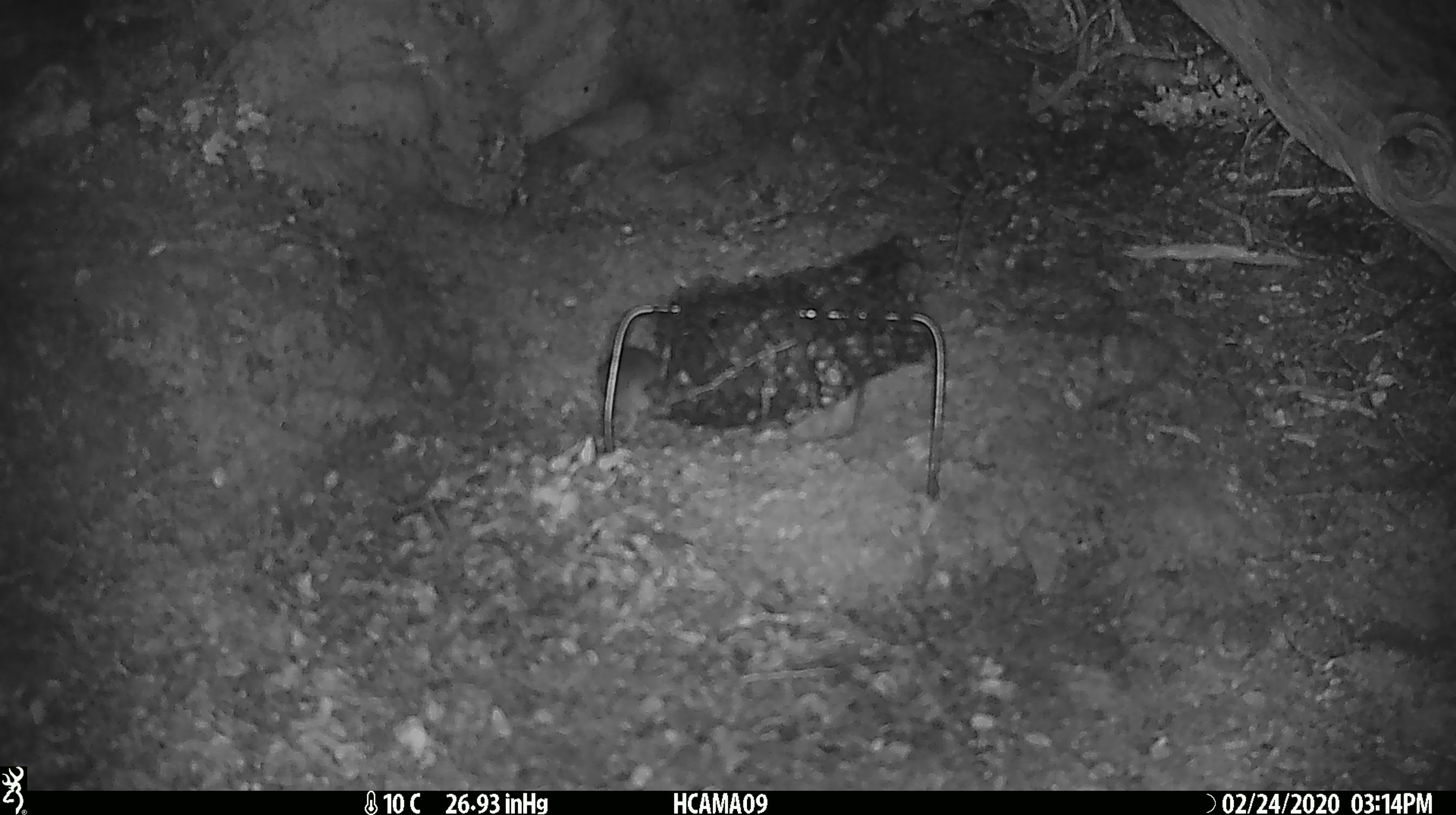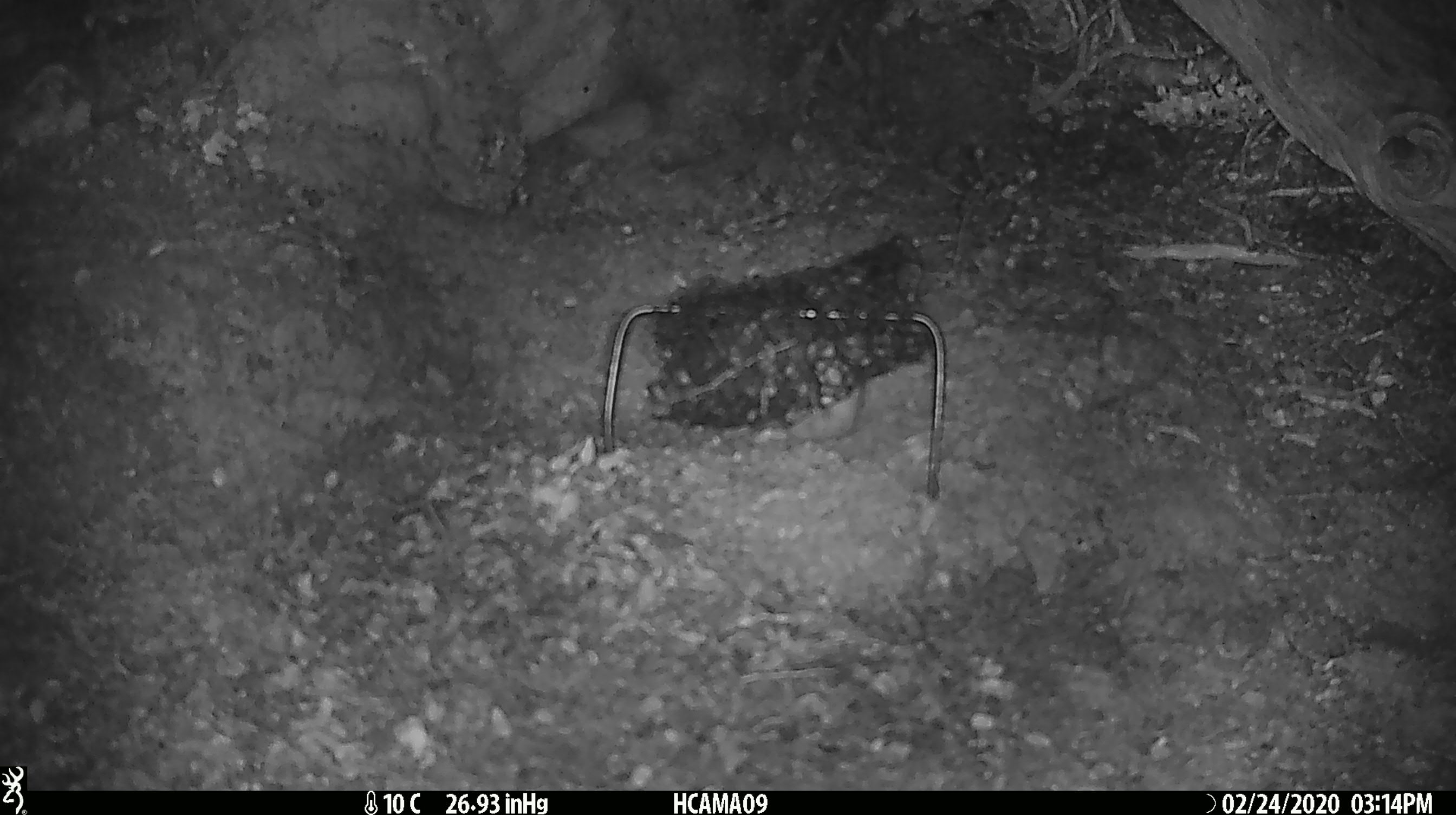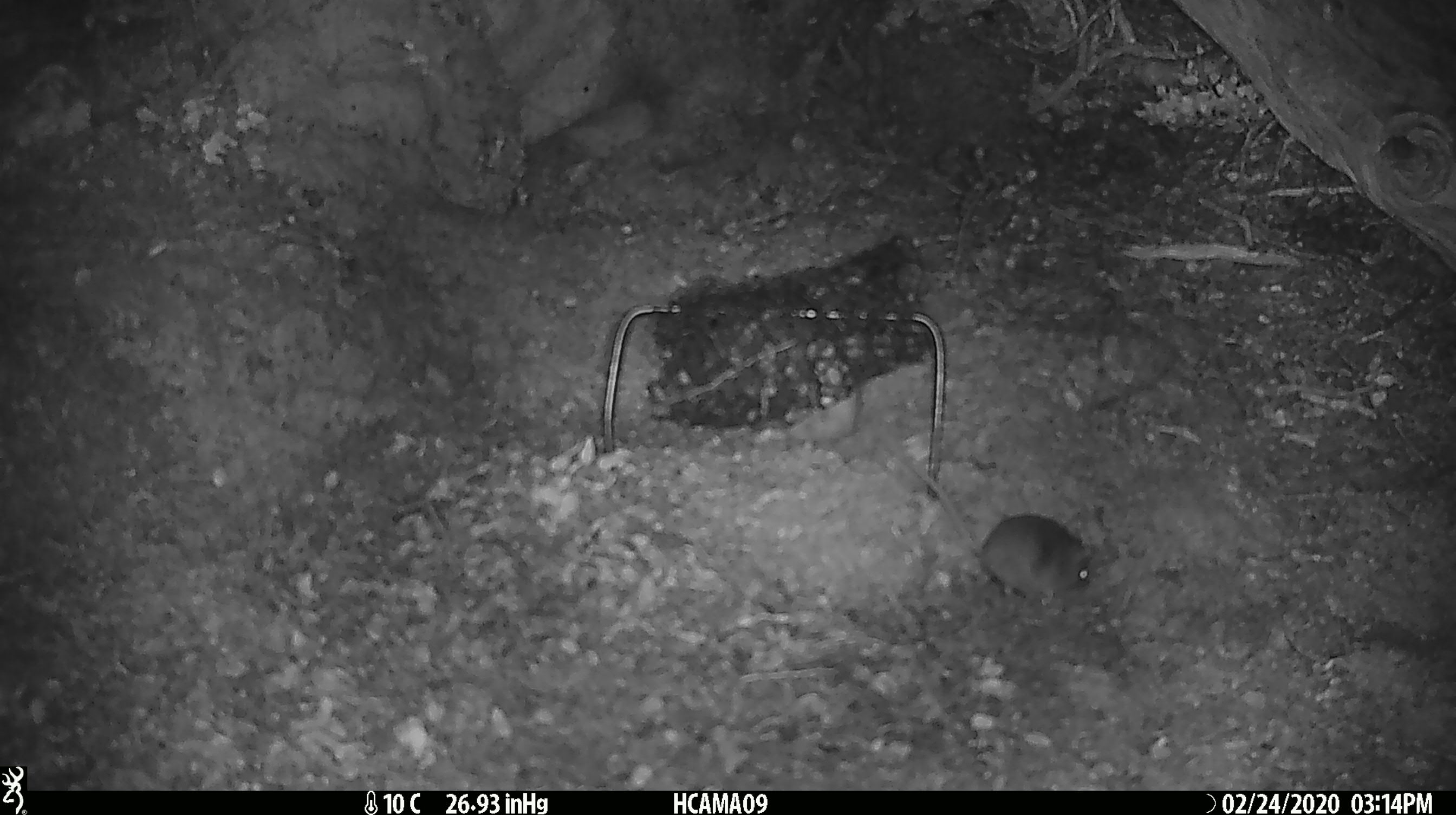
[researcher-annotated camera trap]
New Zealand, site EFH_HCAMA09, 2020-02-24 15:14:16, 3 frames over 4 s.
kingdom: Animalia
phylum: Chordata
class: Mammalia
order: Rodentia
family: Muridae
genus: Mus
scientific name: Mus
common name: mouse